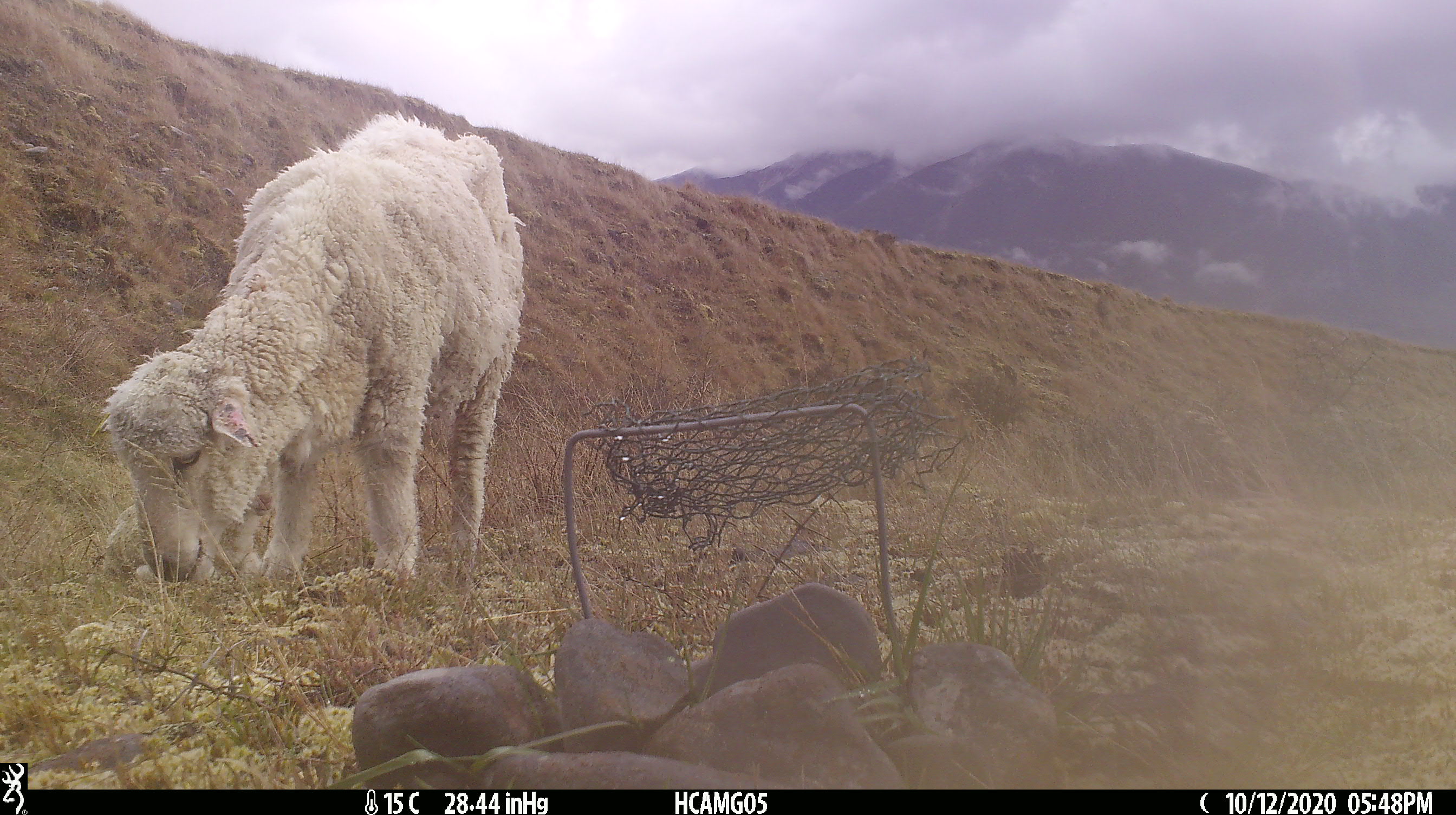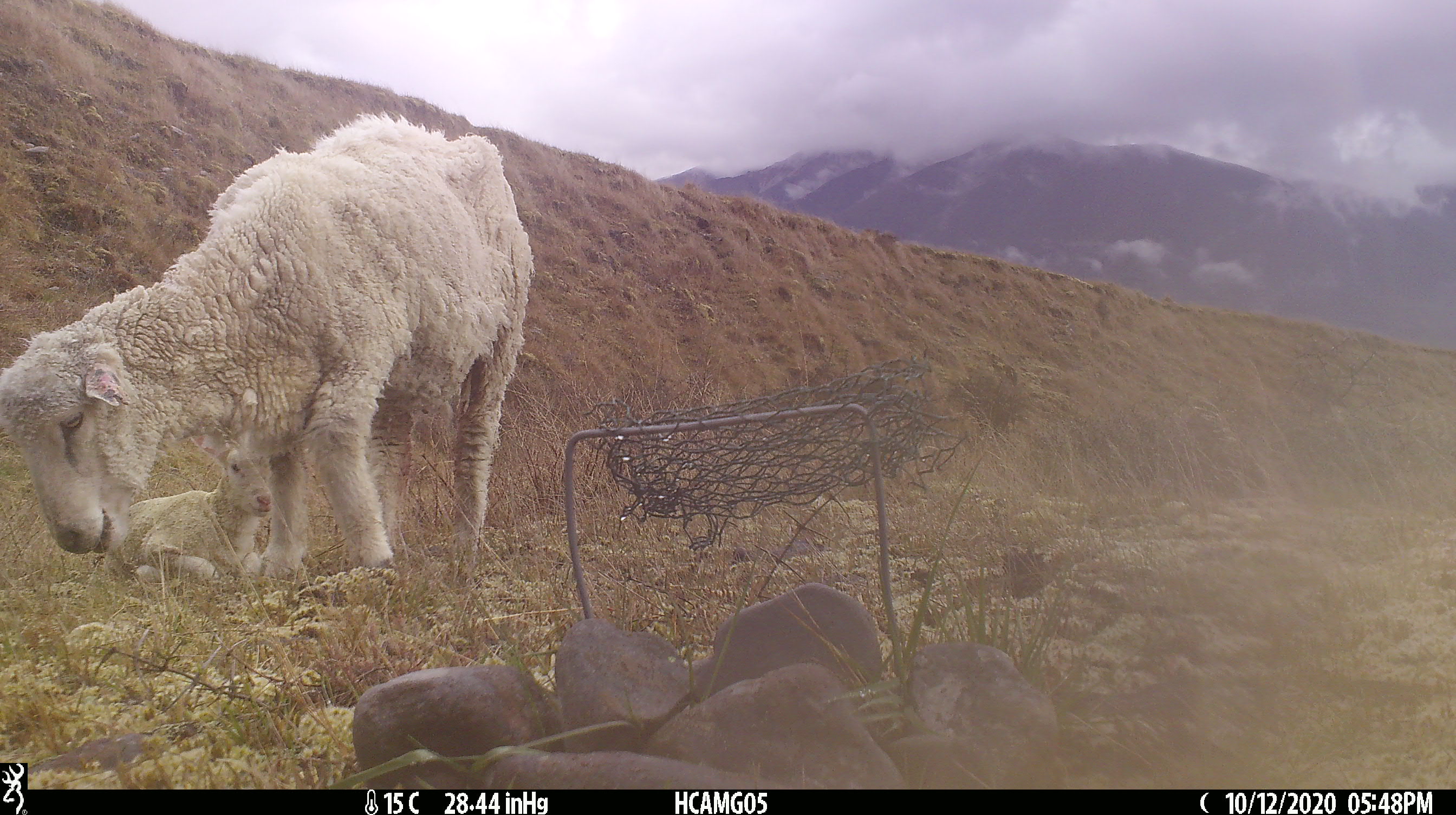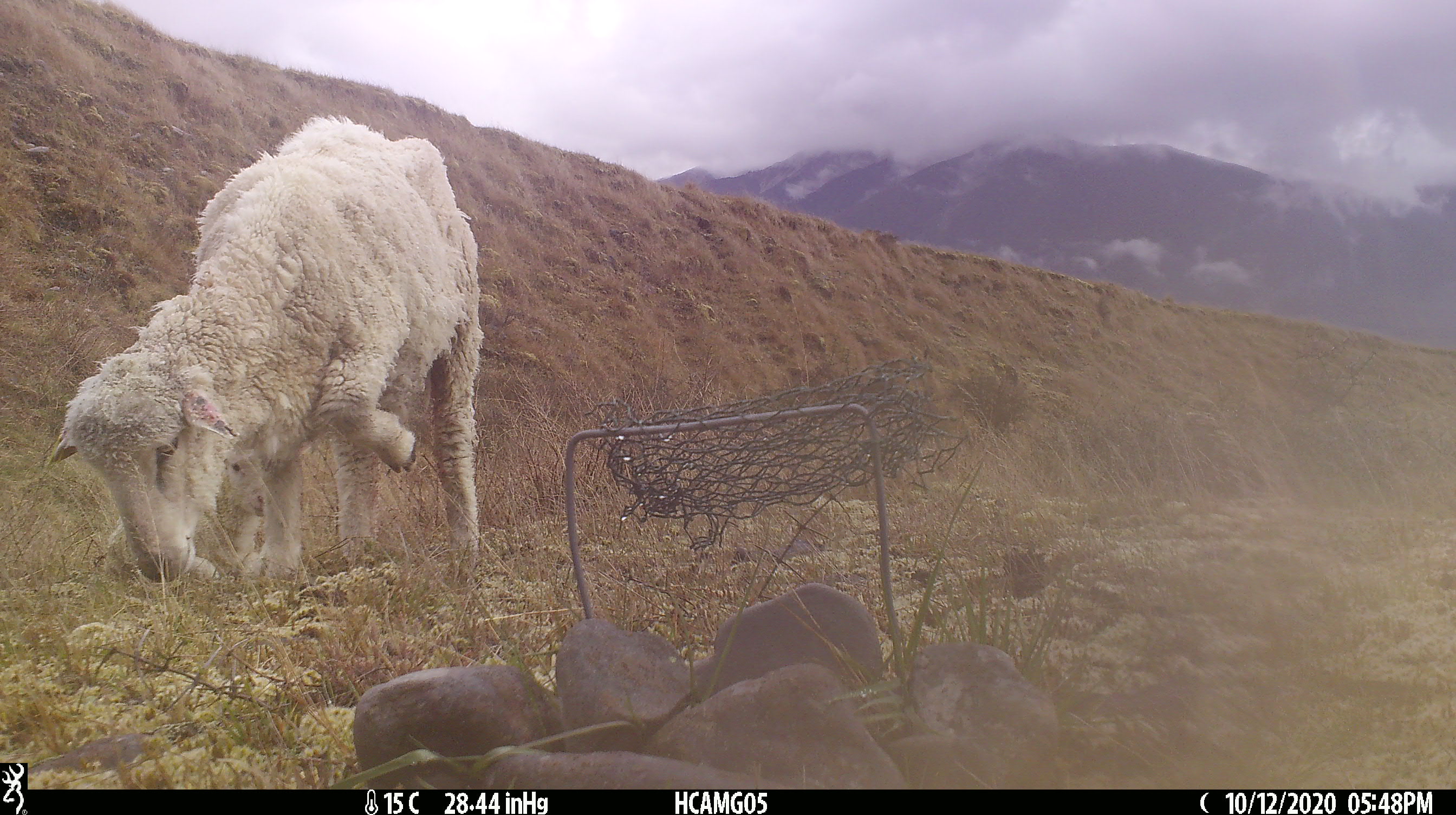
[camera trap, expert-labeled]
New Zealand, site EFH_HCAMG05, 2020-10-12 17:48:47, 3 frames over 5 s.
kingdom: Animalia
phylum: Chordata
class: Mammalia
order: Artiodactyla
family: Bovidae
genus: Ovis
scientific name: Ovis aries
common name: domestic sheep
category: sheep